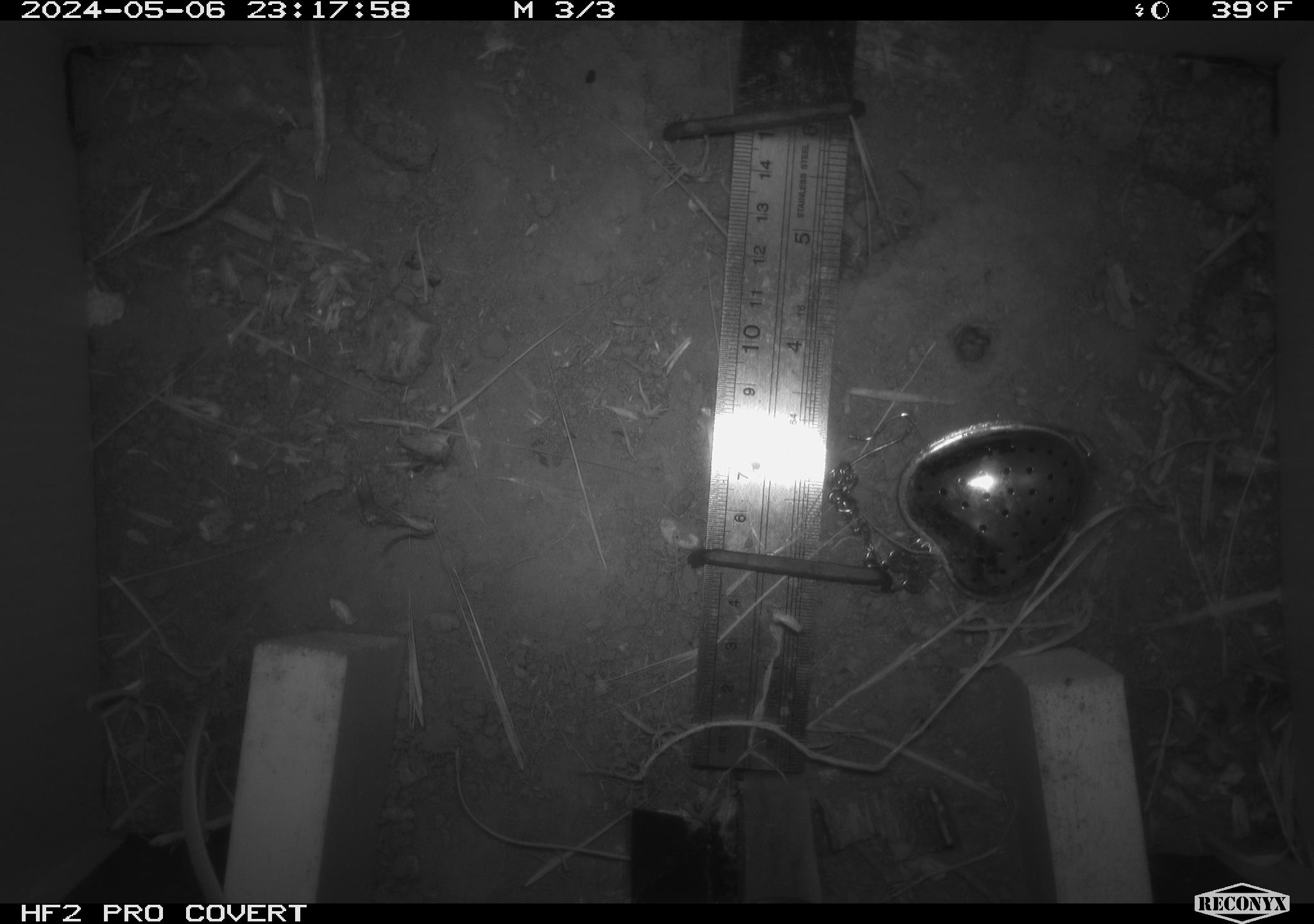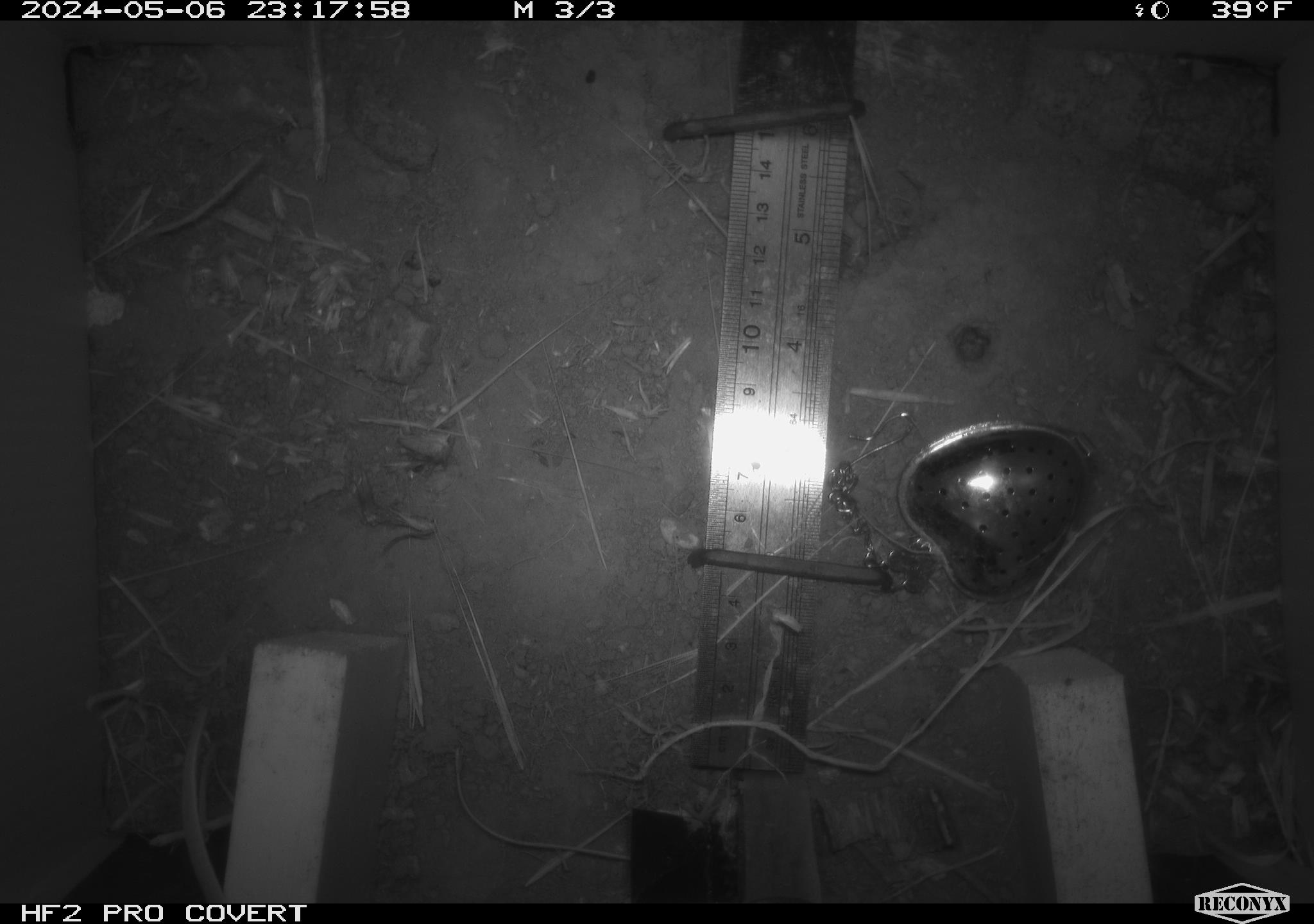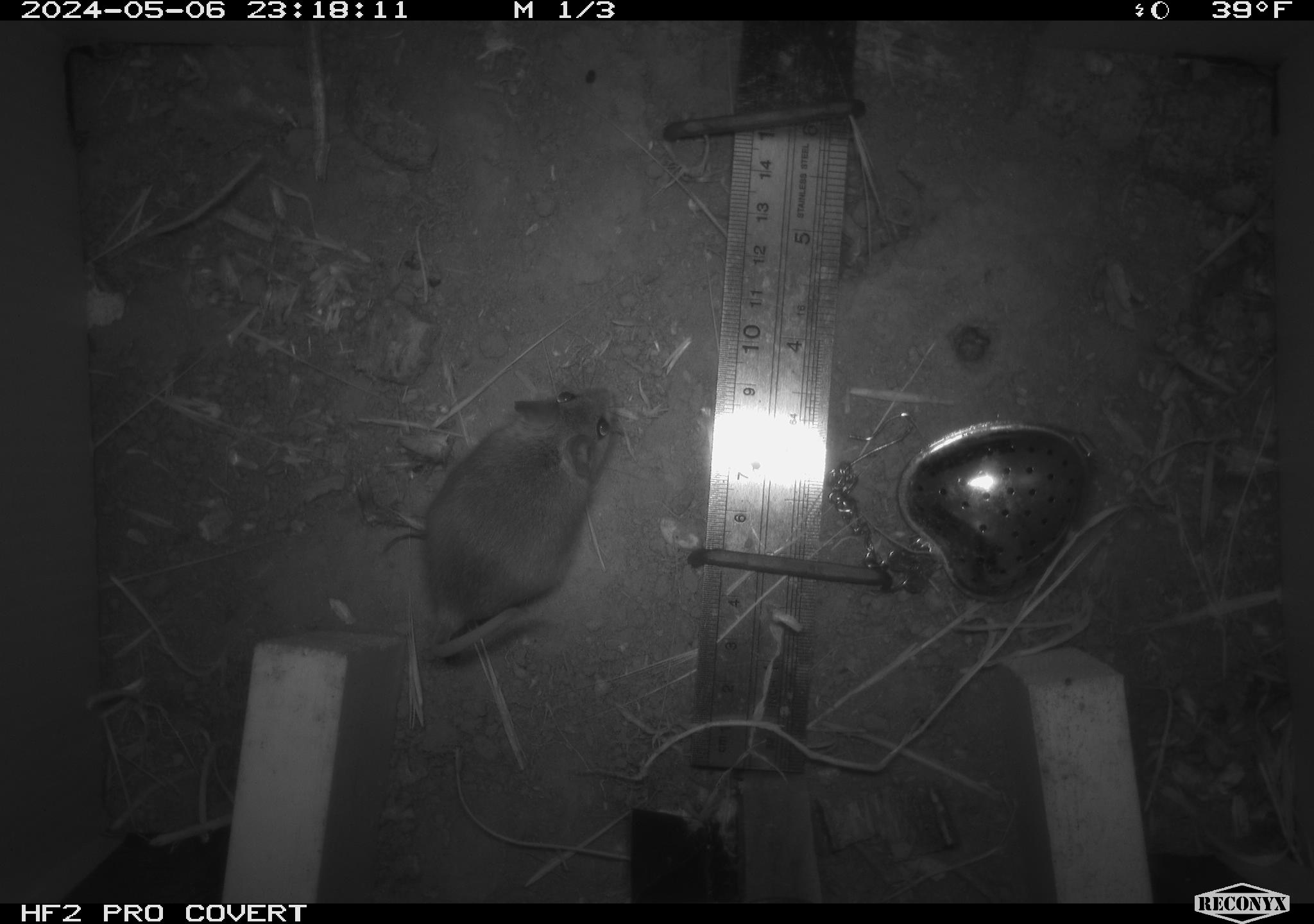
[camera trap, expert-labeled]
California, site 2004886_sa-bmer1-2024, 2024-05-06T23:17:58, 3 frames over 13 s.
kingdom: Animalia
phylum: Chordata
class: Mammalia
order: Rodentia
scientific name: Rodentia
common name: mouse species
Mouse species (Rodentia).